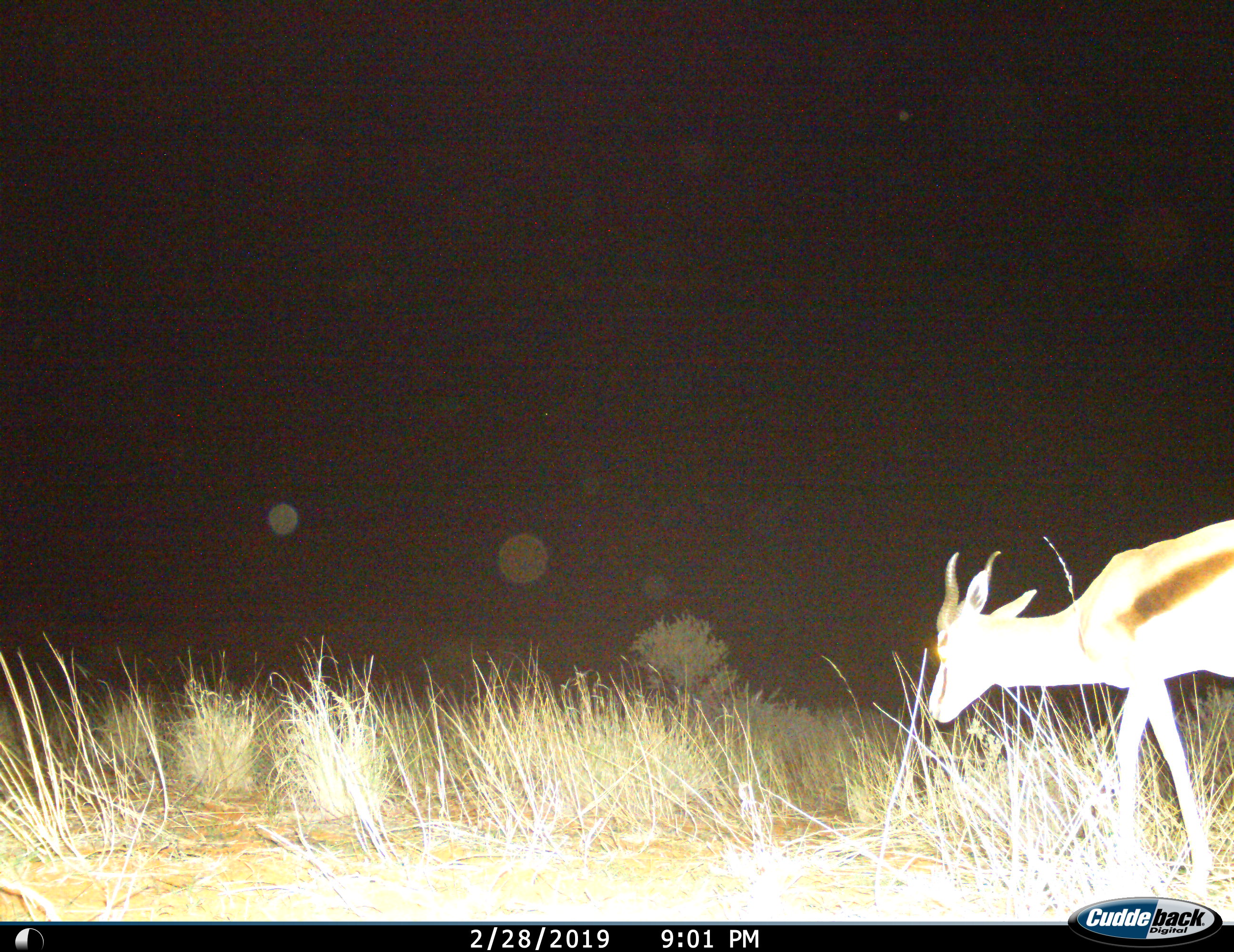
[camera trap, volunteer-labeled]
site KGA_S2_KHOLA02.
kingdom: Animalia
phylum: Chordata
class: Mammalia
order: Artiodactyla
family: Bovidae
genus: Antidorcas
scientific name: Antidorcas marsupialis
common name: springbok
Springbok (Antidorcas marsupialis), count 1. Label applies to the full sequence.